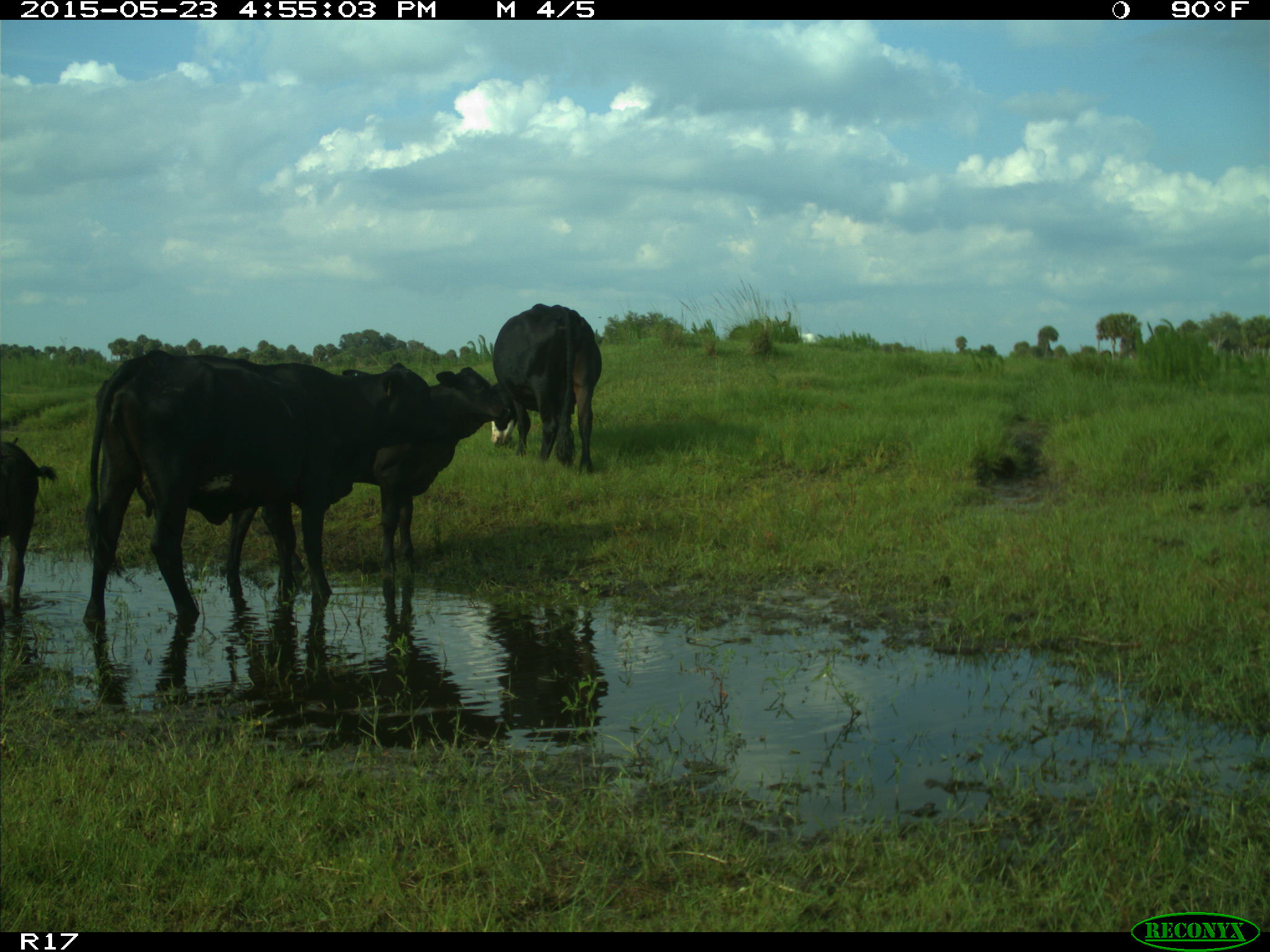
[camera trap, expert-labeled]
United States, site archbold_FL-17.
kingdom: Animalia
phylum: Chordata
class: Mammalia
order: Artiodactyla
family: Bovidae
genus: Bos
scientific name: Bos taurus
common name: domestic cow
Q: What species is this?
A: Bos taurus (domestic cow).